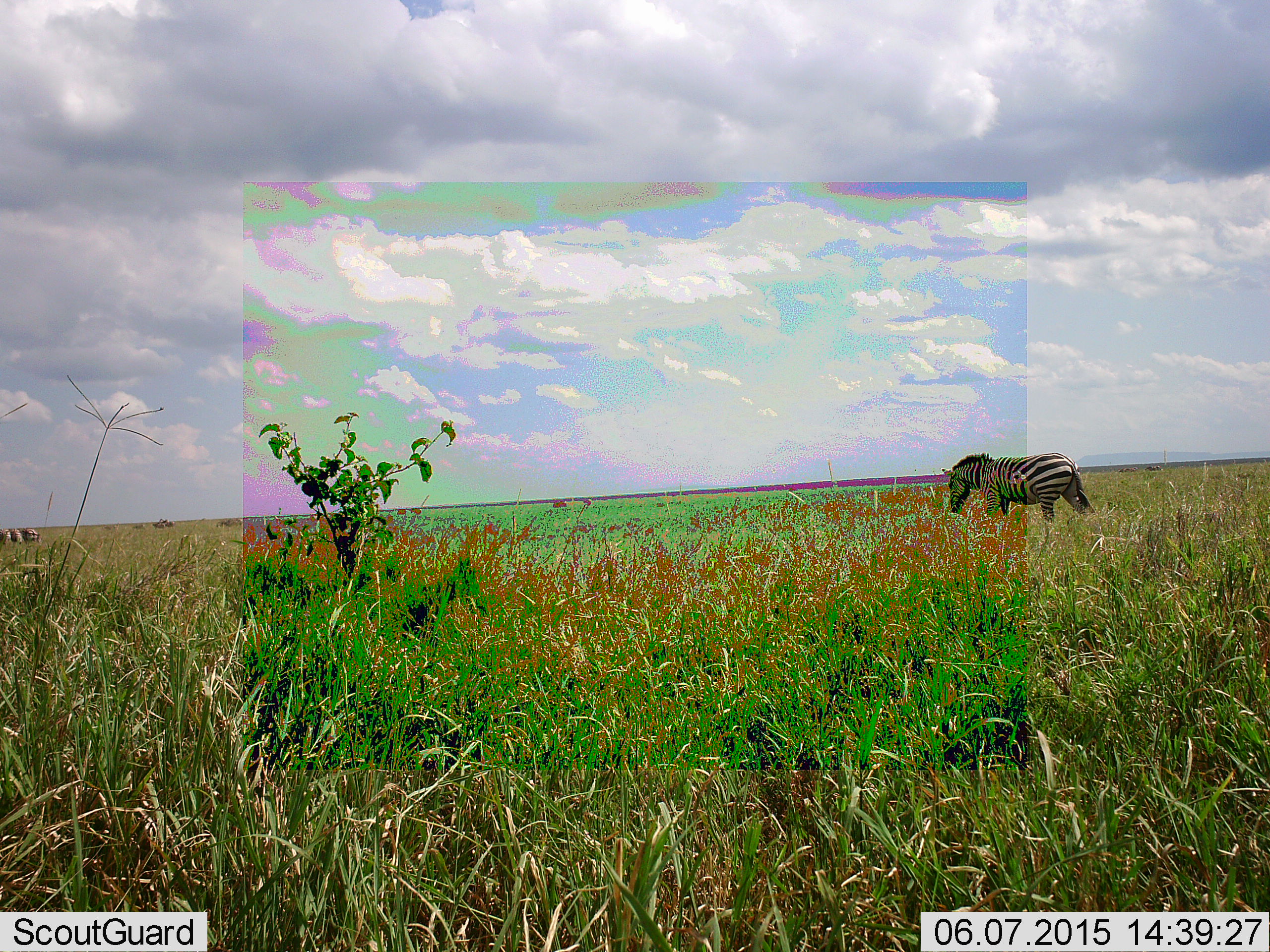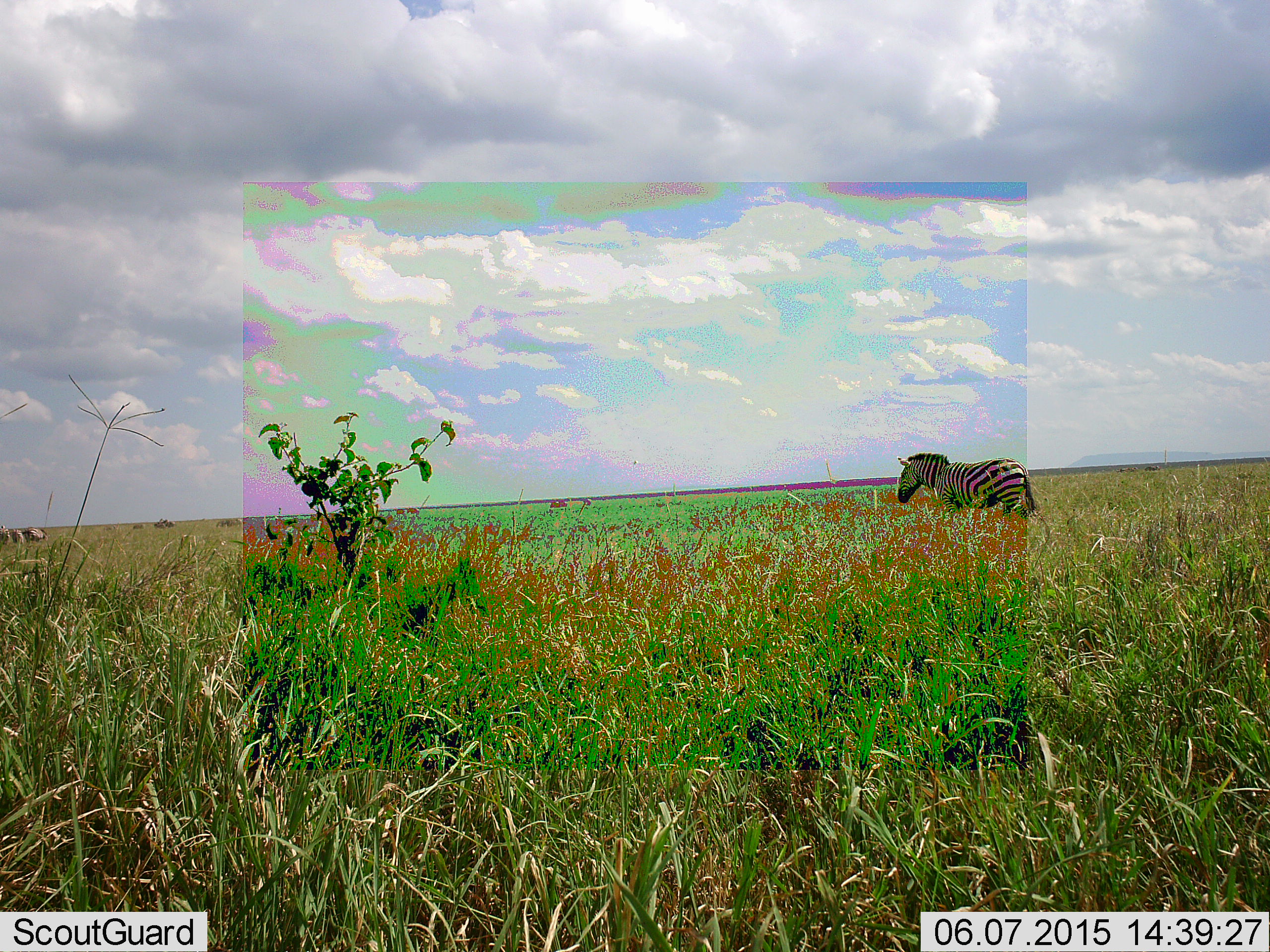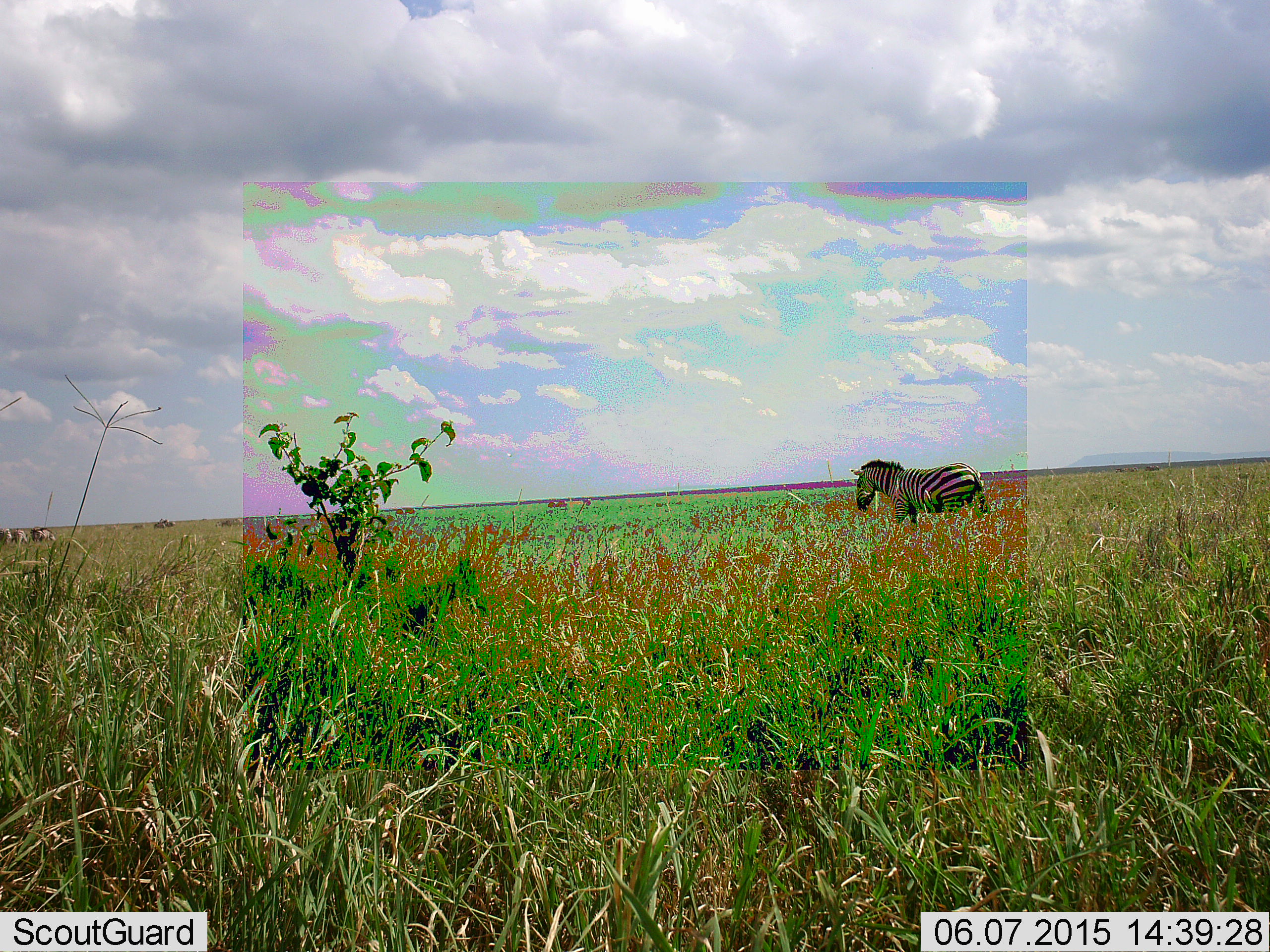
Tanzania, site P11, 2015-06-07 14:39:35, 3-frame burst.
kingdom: Animalia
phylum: Chordata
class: Mammalia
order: Perissodactyla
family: Equidae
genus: Equus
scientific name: Equus quagga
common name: plains zebra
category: zebra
Zebra (plains zebra) (Equus quagga), count 1. Behavior (volunteer vote fractions): standing 27%, resting 0%, moving 82%, interacting 0%. Young present (vote fraction): 0%. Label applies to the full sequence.